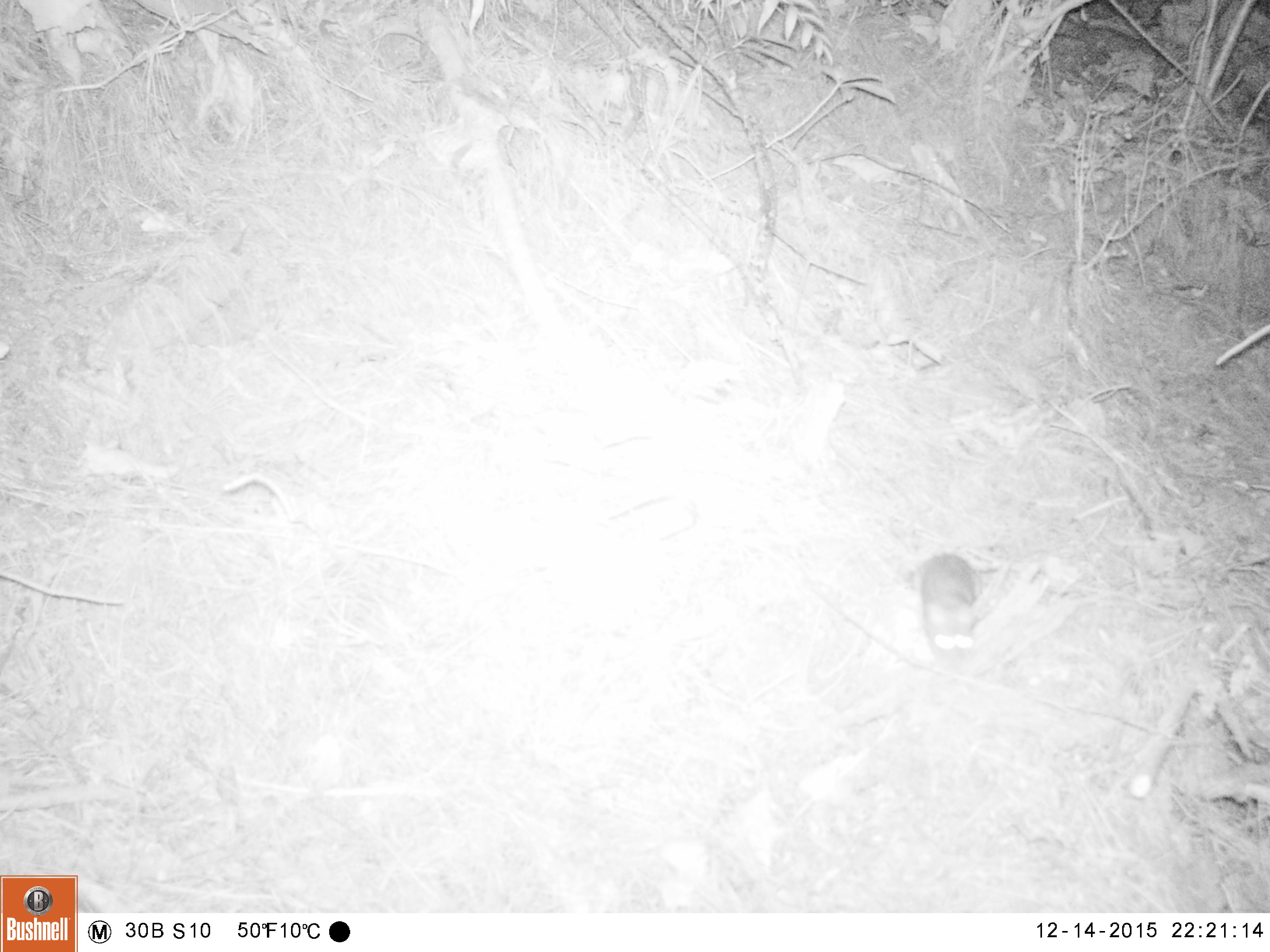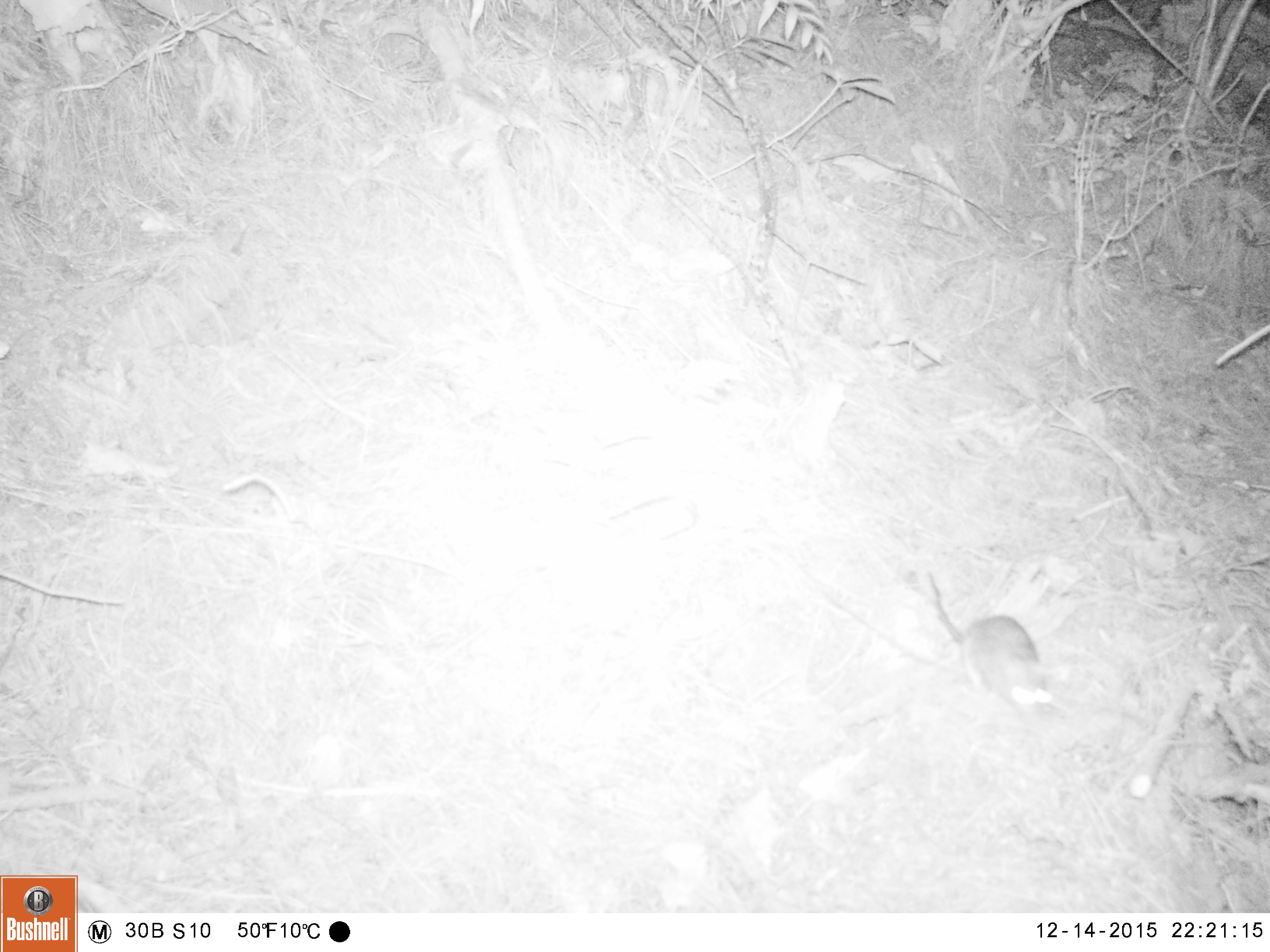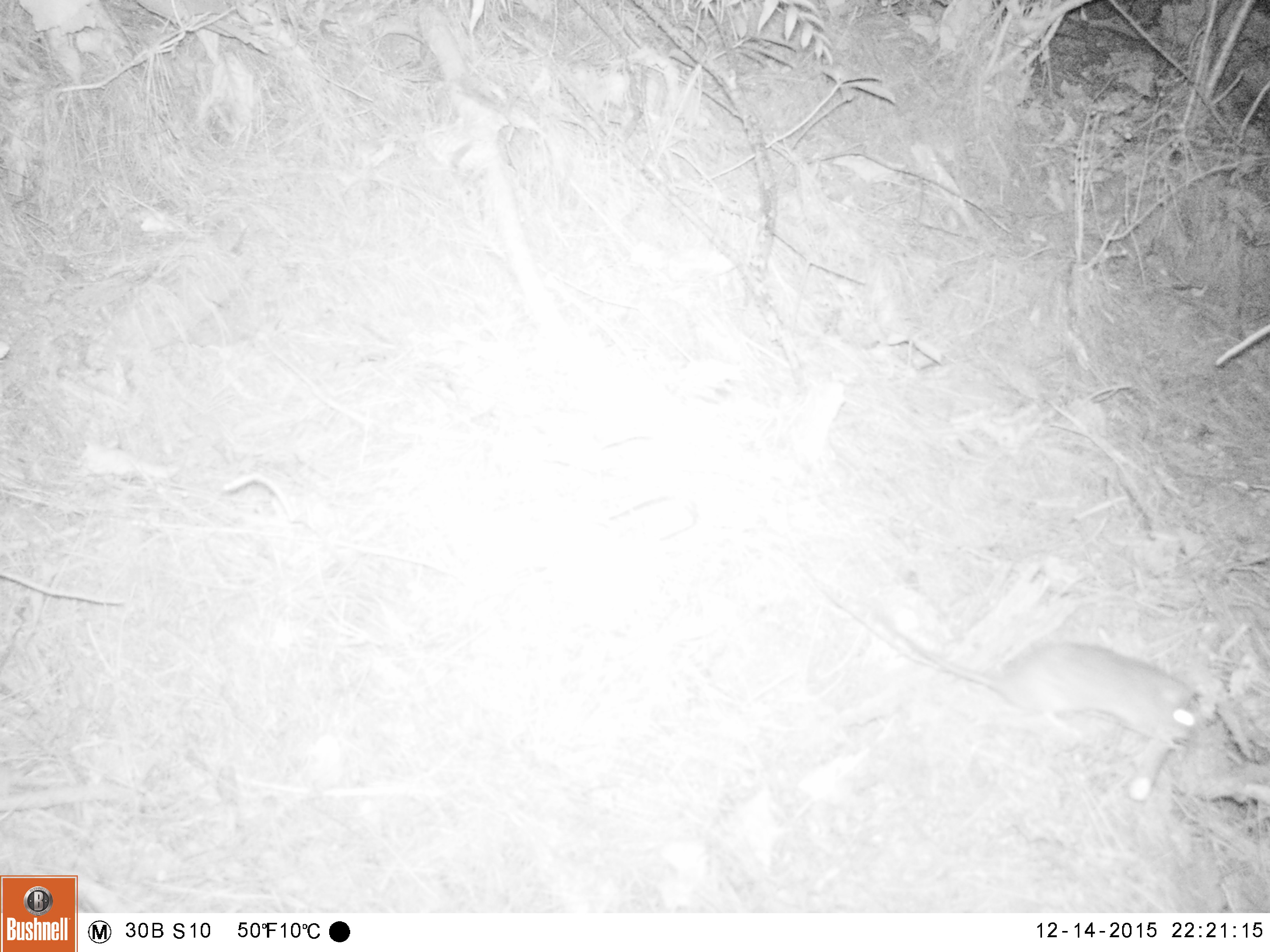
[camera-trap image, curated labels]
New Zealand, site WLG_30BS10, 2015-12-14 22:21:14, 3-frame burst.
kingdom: Animalia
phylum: Chordata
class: Mammalia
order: Rodentia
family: Muridae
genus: Rattus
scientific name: Rattus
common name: rat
Rat (Rattus).